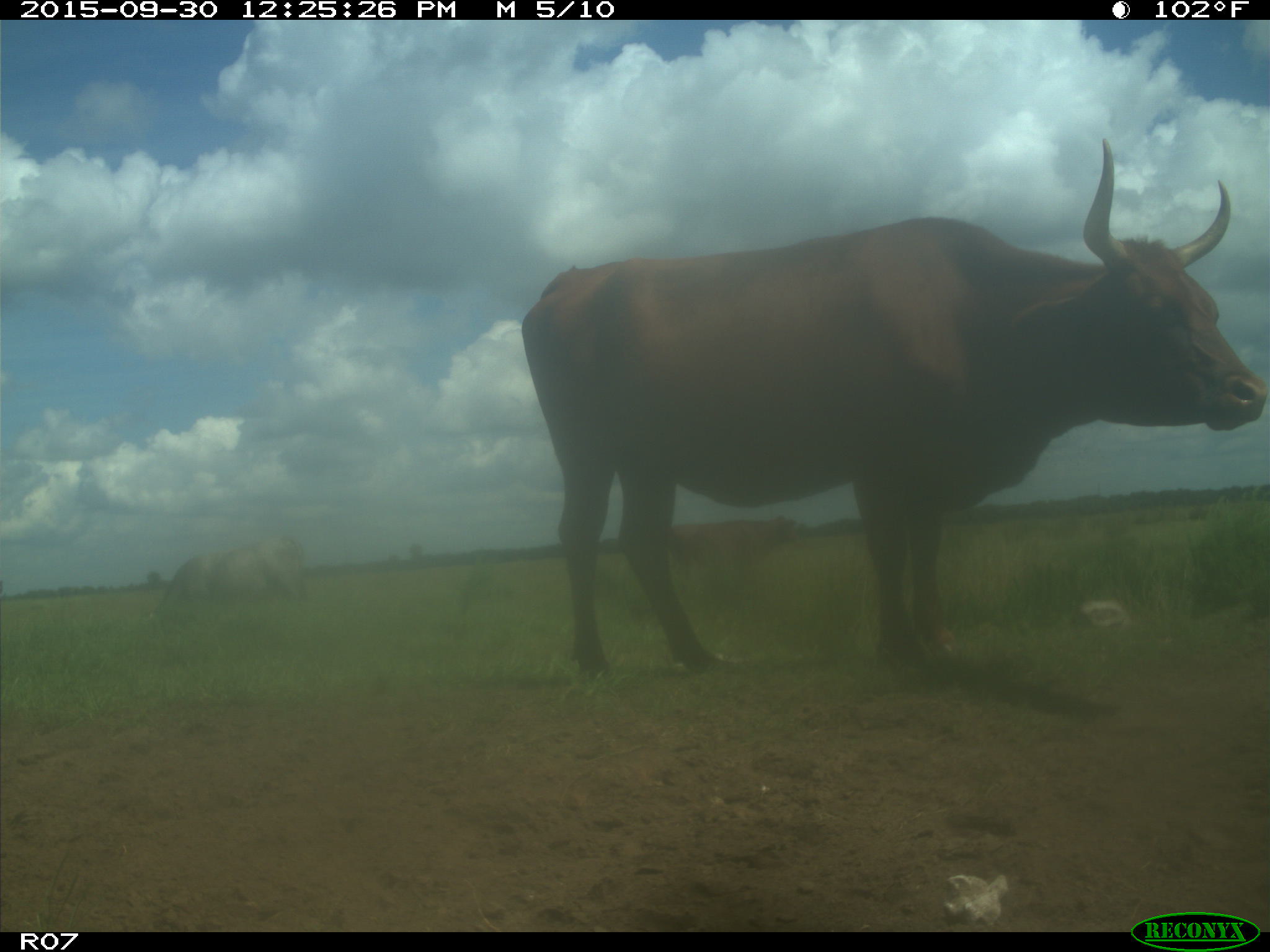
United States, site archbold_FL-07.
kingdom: Animalia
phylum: Chordata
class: Mammalia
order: Artiodactyla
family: Bovidae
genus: Bos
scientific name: Bos taurus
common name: domestic cow